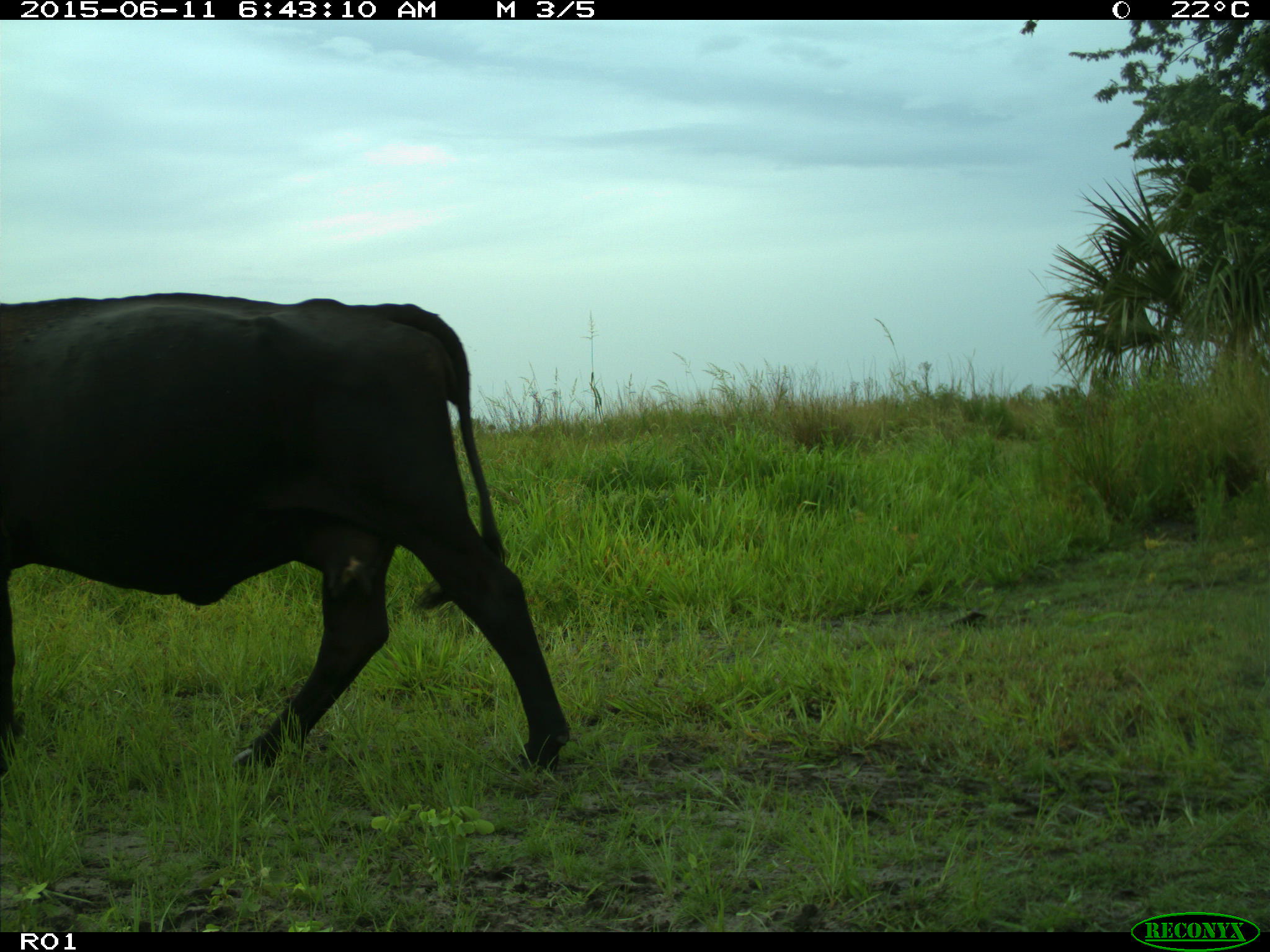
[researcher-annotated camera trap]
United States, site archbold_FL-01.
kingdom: Animalia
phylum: Chordata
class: Mammalia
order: Artiodactyla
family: Bovidae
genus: Bos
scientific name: Bos taurus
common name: domestic cow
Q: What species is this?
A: Bos taurus (domestic cow).